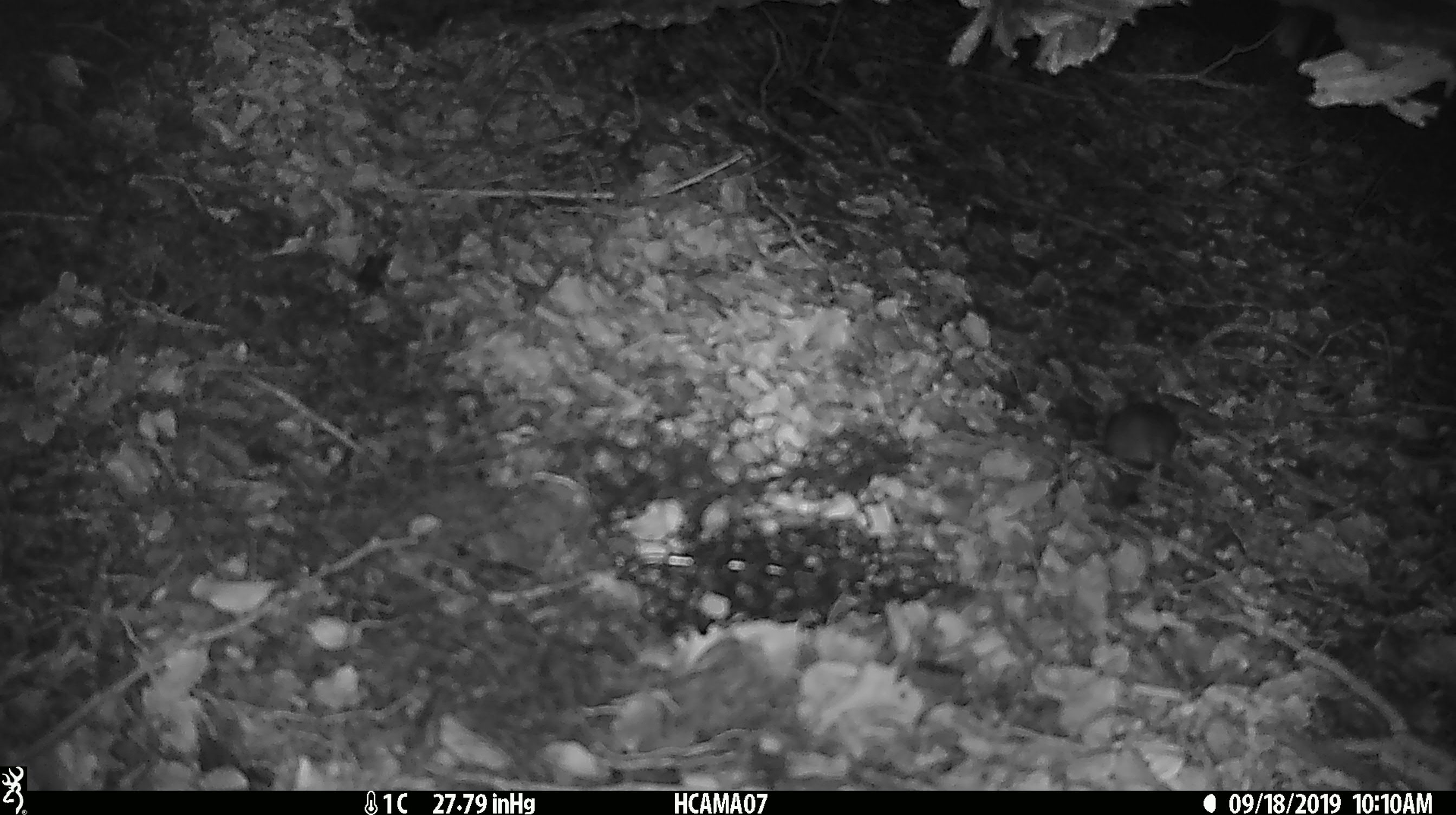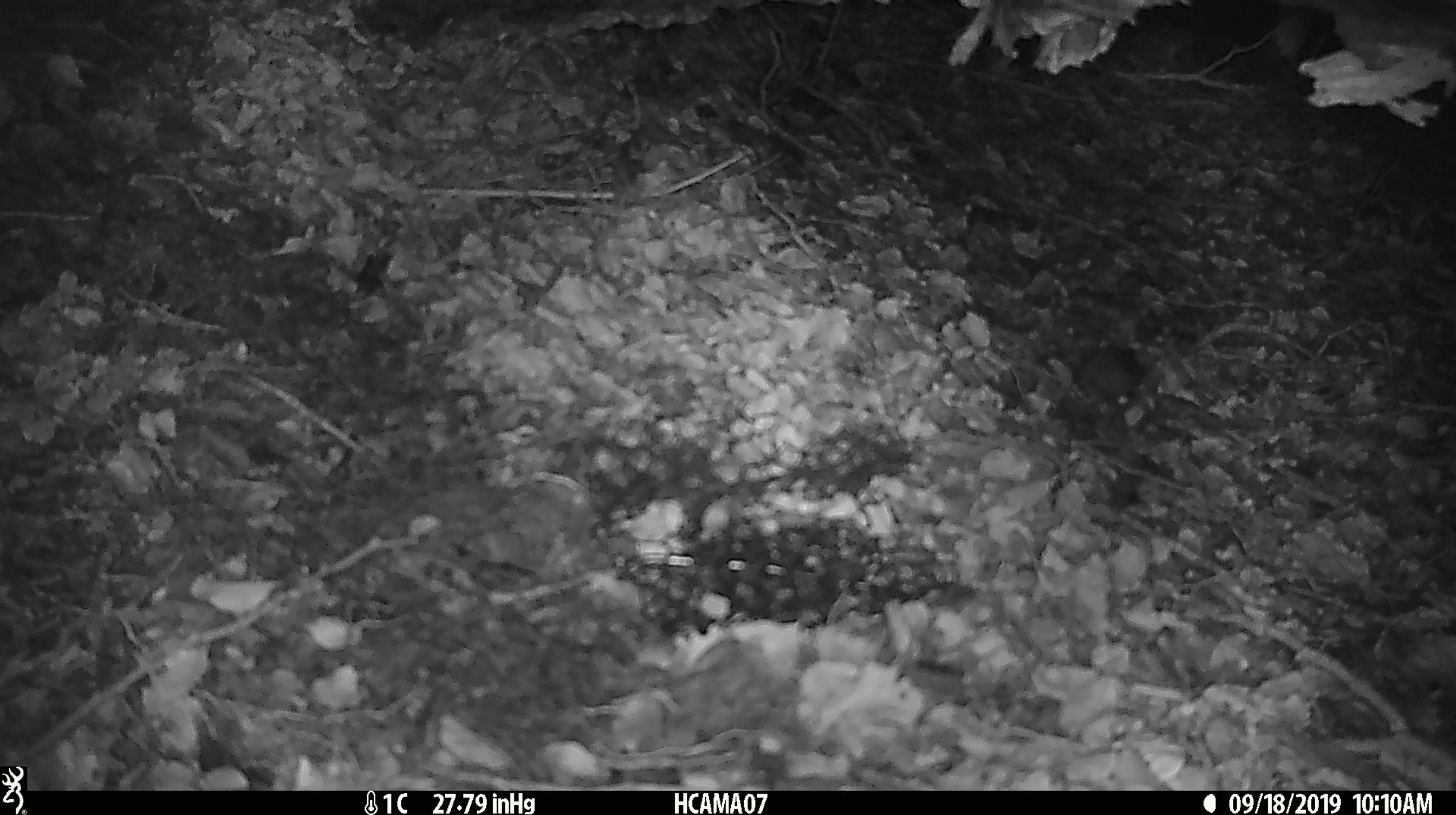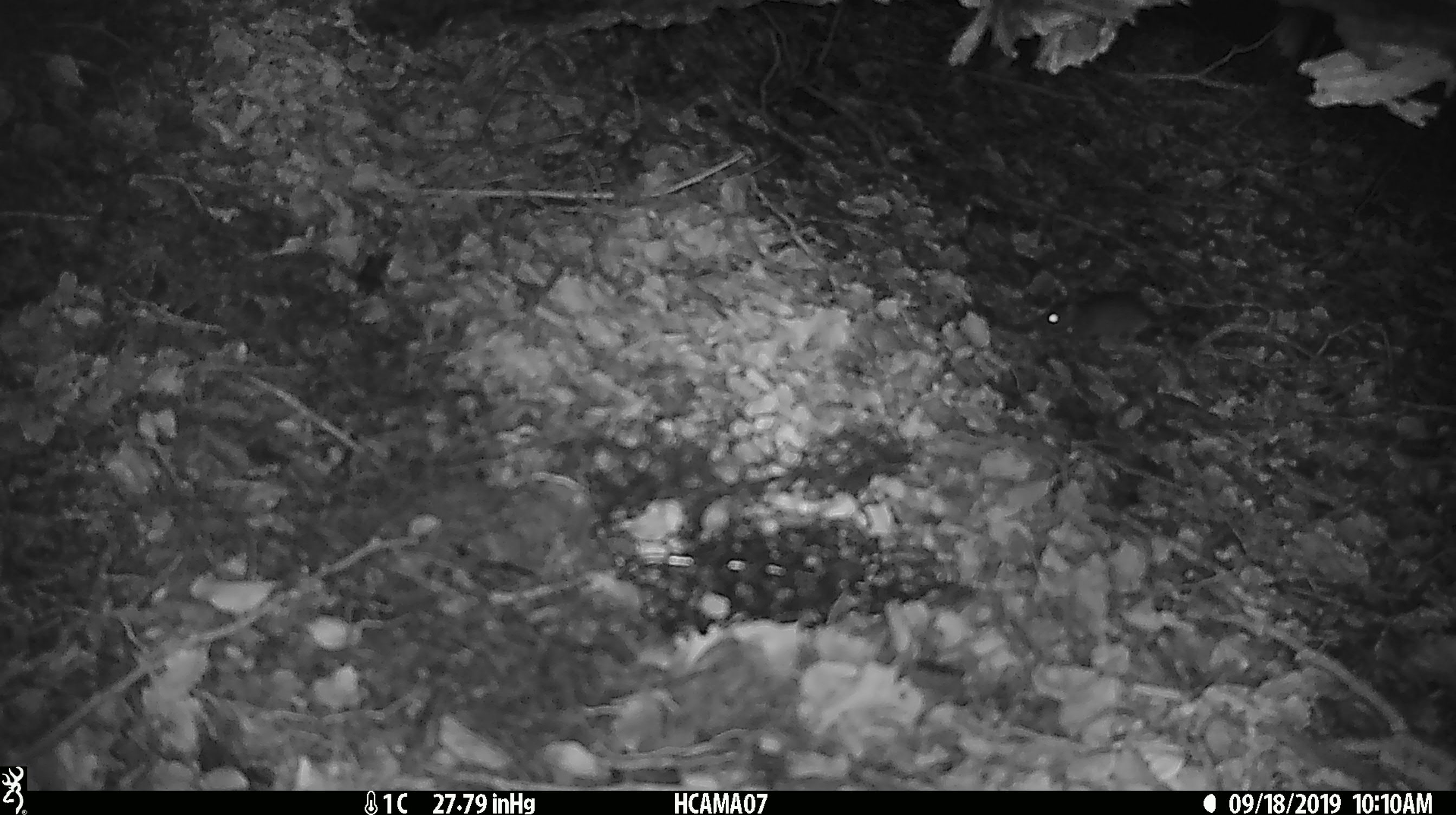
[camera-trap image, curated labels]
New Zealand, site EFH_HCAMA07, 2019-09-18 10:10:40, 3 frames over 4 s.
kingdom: Animalia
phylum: Chordata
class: Mammalia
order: Rodentia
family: Muridae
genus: Mus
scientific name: Mus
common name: mouse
Mouse (Mus).